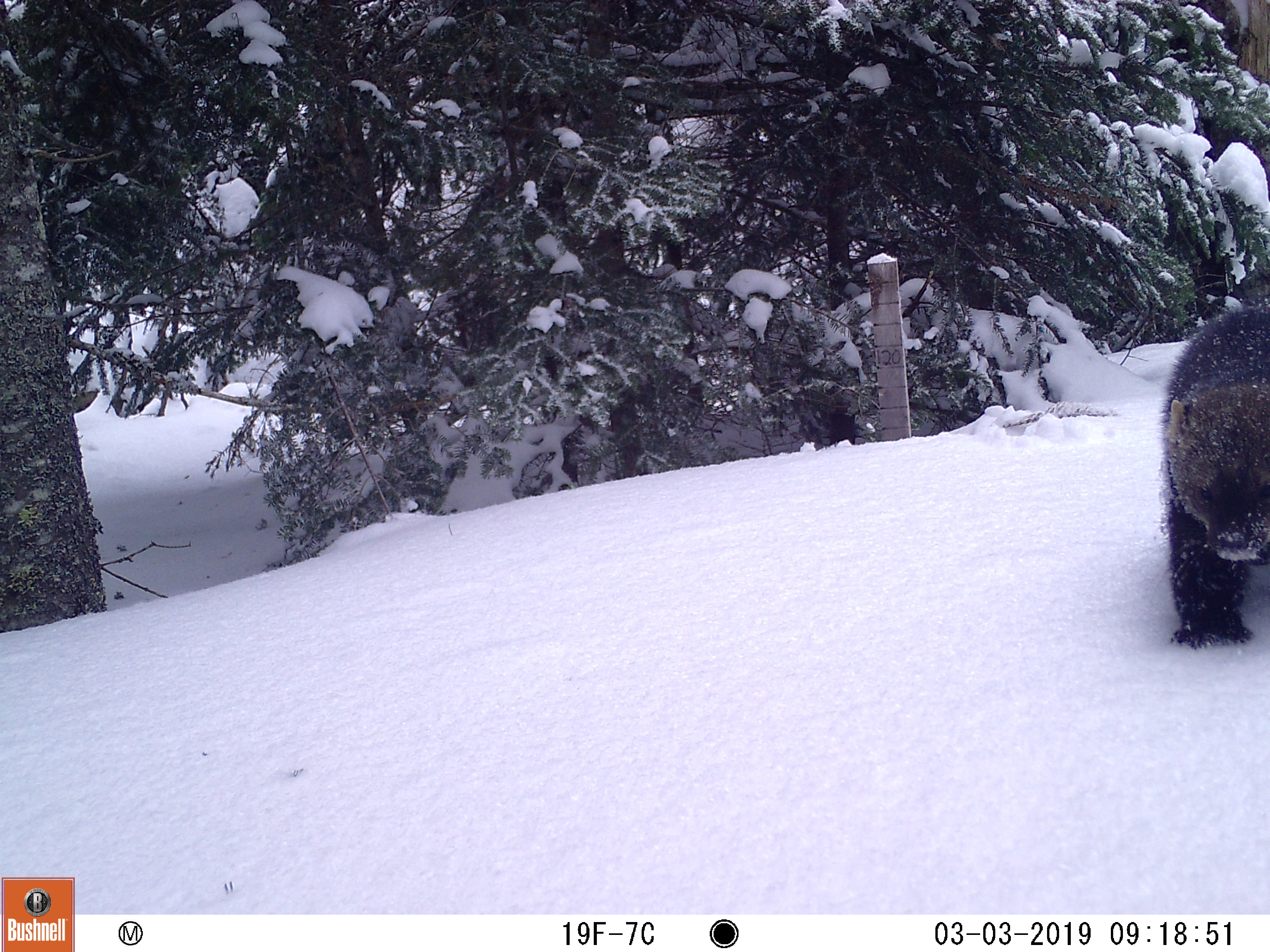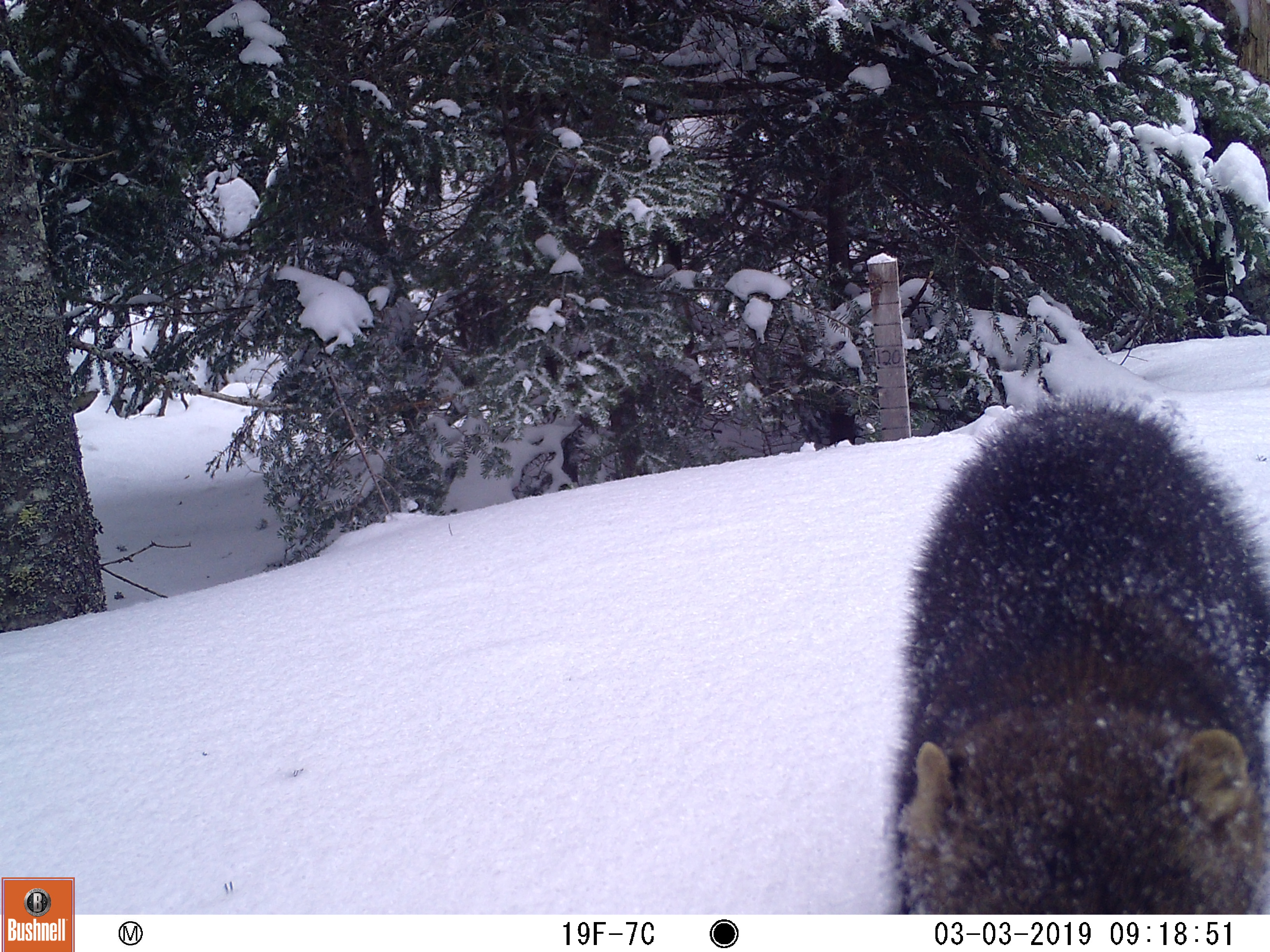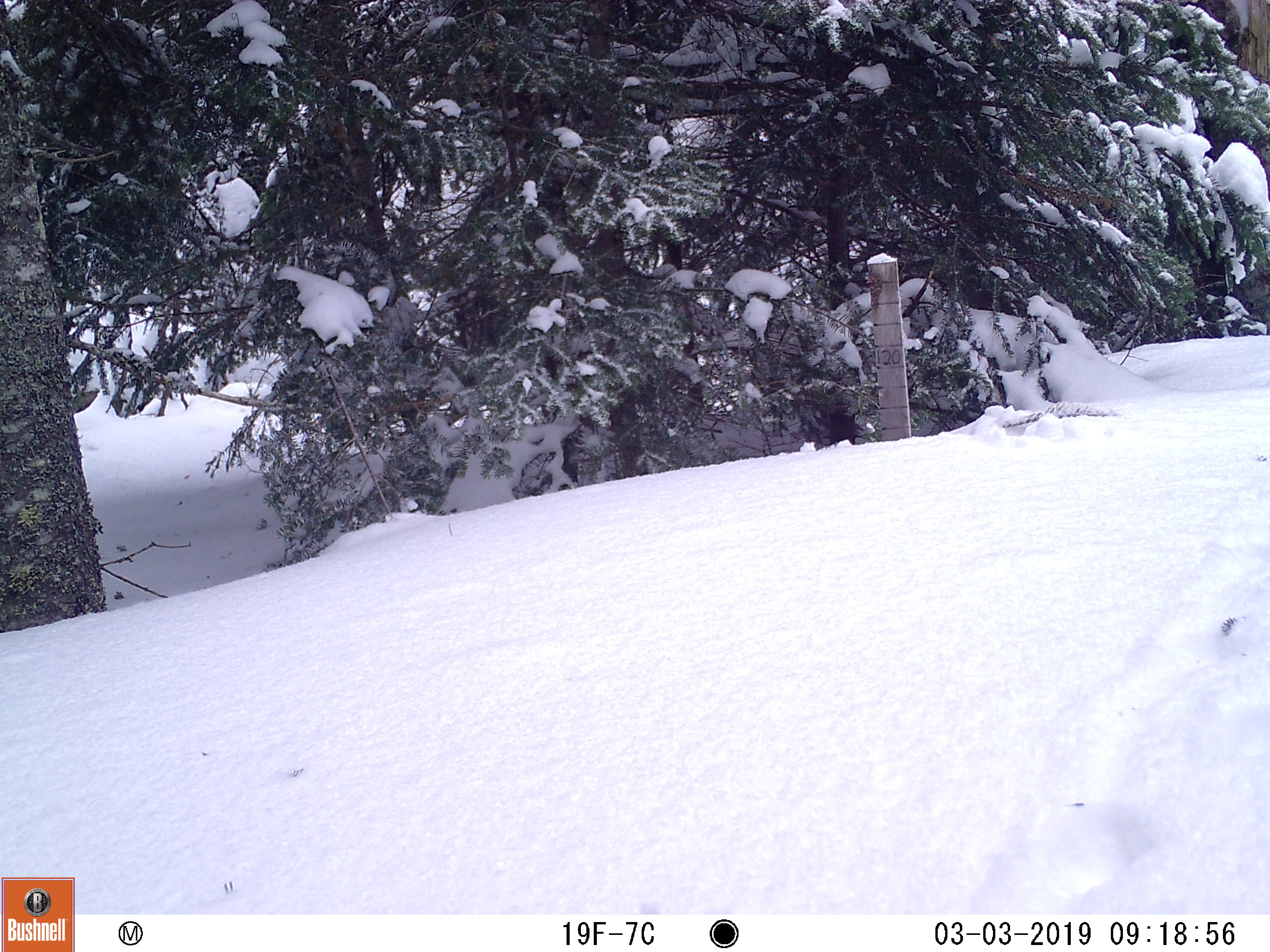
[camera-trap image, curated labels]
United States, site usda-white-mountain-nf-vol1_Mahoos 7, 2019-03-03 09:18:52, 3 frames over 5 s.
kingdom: Animalia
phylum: Chordata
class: Mammalia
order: Carnivora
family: Mustelidae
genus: Pekania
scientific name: Pekania pennanti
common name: fisher